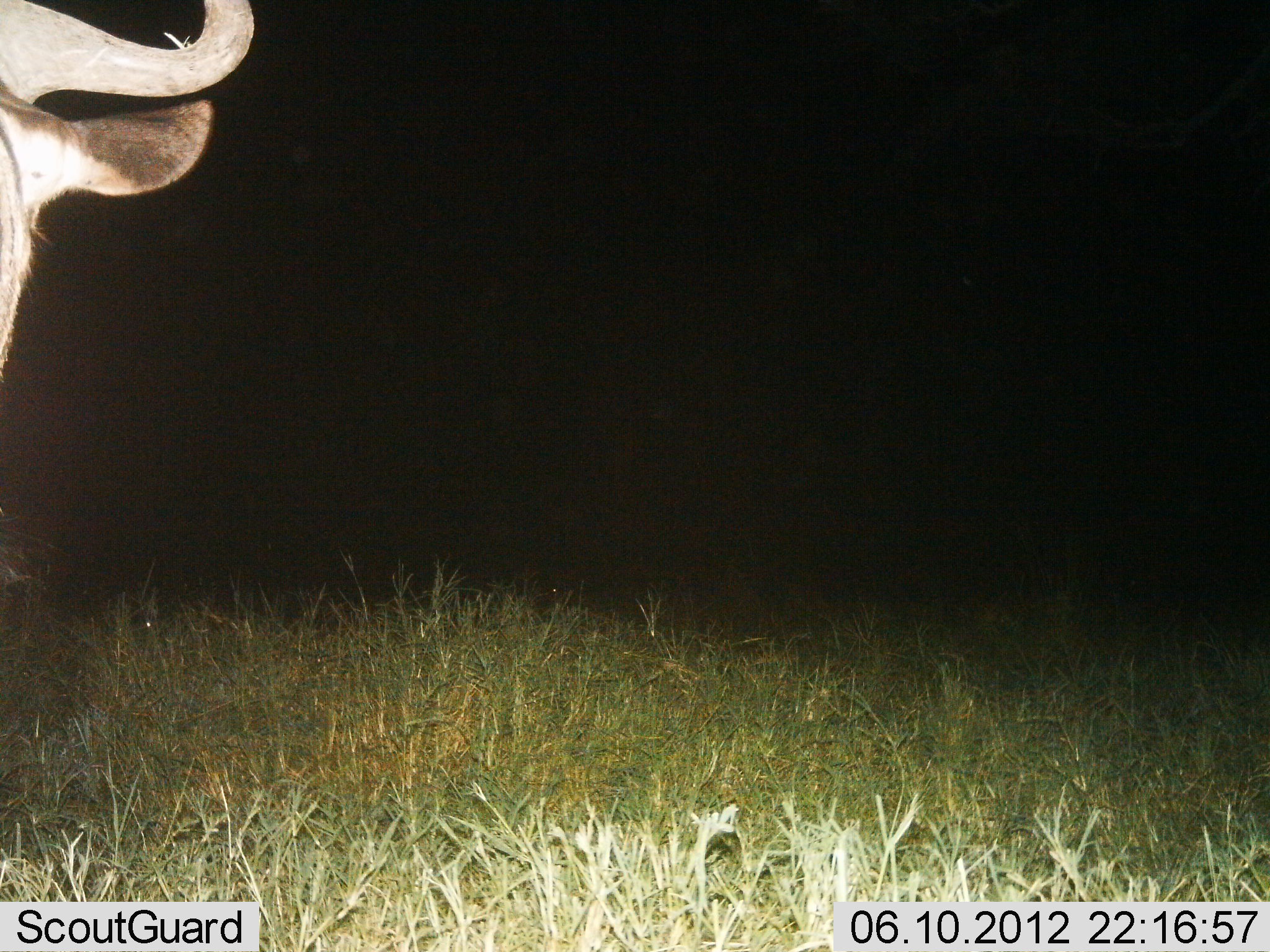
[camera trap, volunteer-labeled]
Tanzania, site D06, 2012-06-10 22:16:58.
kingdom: Animalia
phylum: Chordata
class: Mammalia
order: Artiodactyla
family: Bovidae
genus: Connochaetes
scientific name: Connochaetes taurinus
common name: blue wildebeest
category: wildebeest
Wildebeest (blue wildebeest) (Connochaetes taurinus), count 1. Behavior (volunteer vote fractions): standing 100%, resting 0%, moving 0%, interacting 0%. Young present (vote fraction): 0%. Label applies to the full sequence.